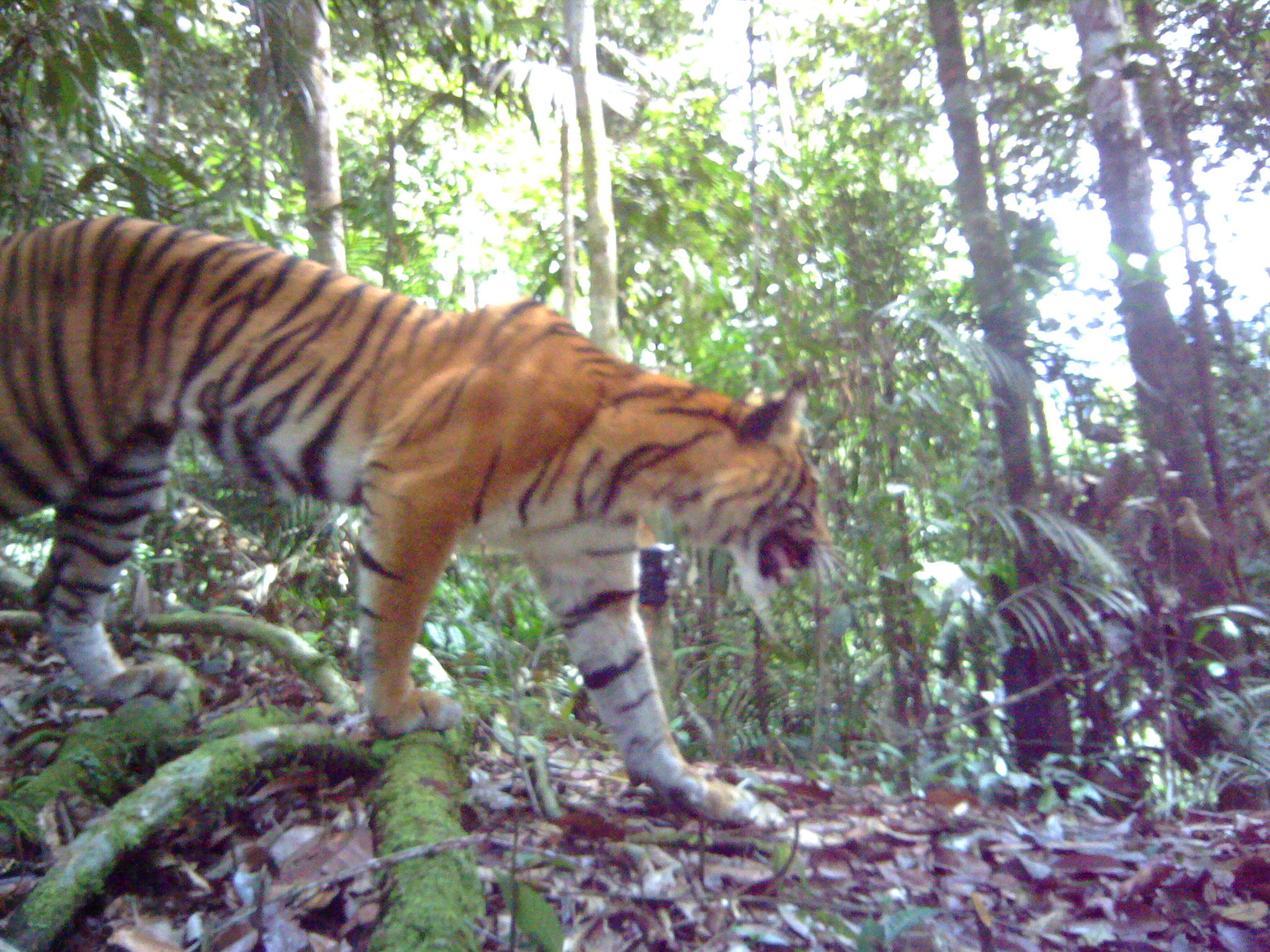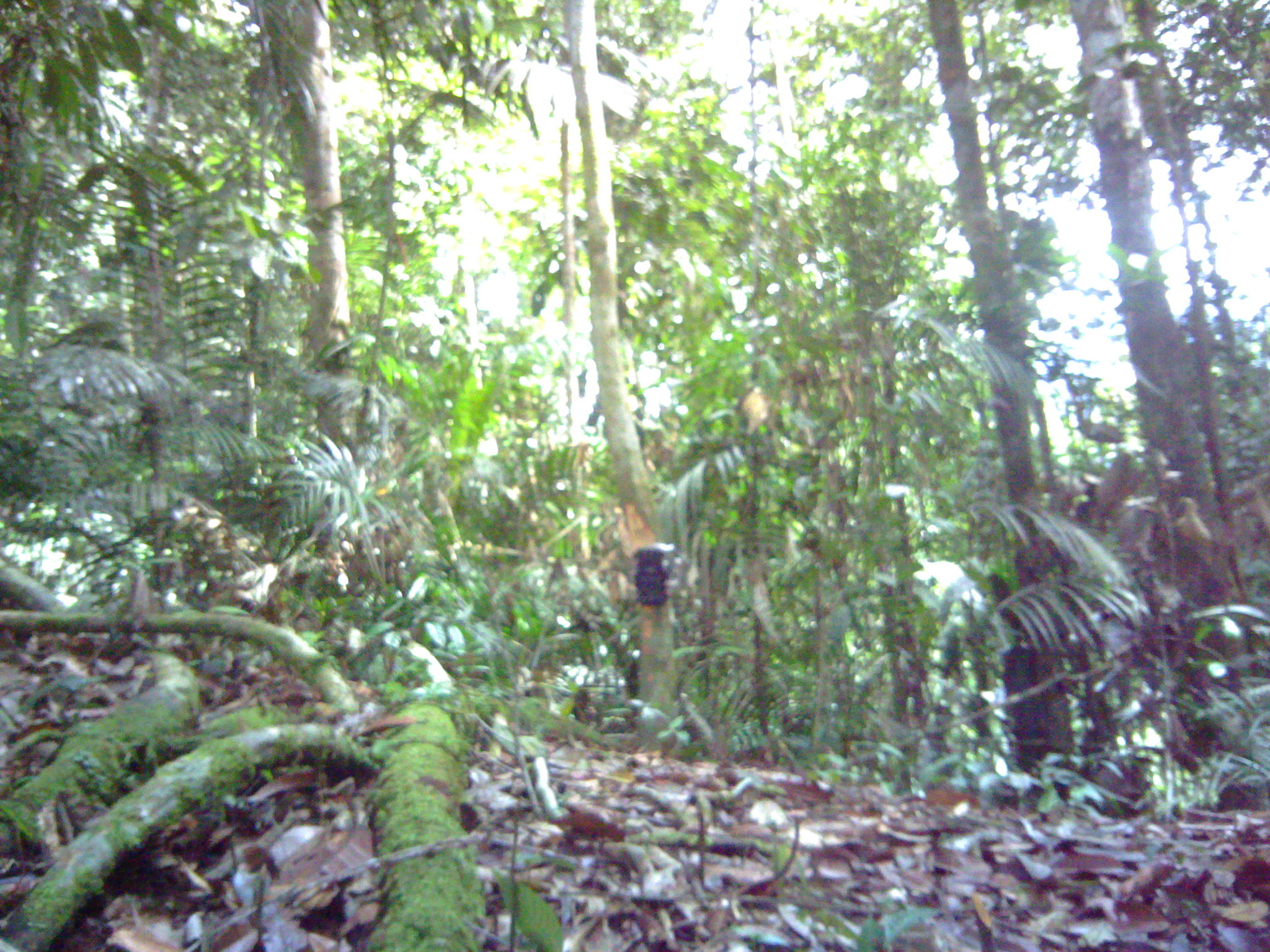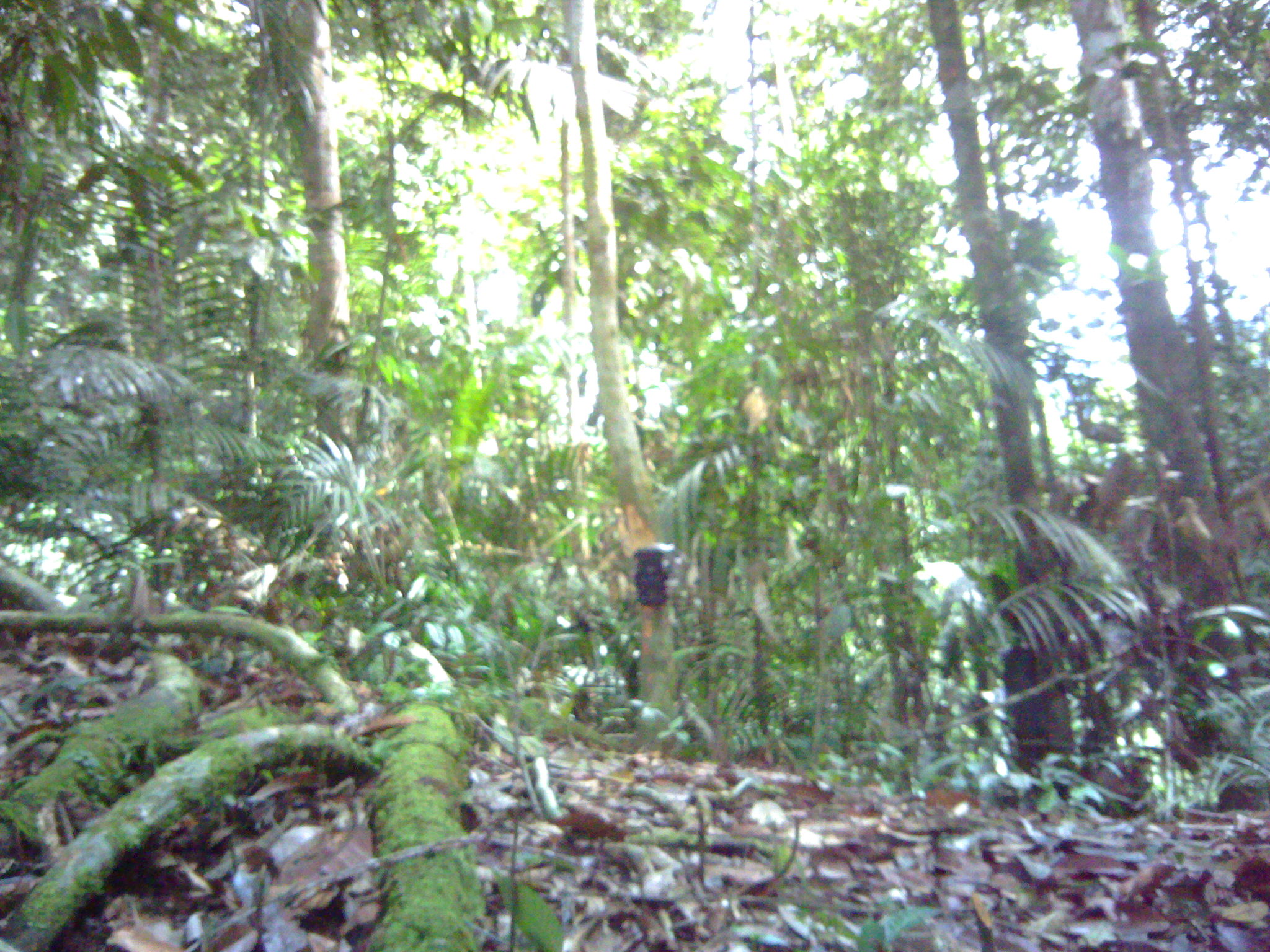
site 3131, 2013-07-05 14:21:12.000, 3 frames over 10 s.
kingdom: Animalia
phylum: Chordata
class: Mammalia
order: Carnivora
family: Felidae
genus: Panthera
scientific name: Panthera tigris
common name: tiger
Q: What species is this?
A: Panthera tigris (tiger).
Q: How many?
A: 1.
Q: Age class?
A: Adult.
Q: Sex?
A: Female.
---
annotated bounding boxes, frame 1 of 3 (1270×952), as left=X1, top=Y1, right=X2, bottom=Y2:
panthera tigris: left=0, top=214, right=849, bottom=832